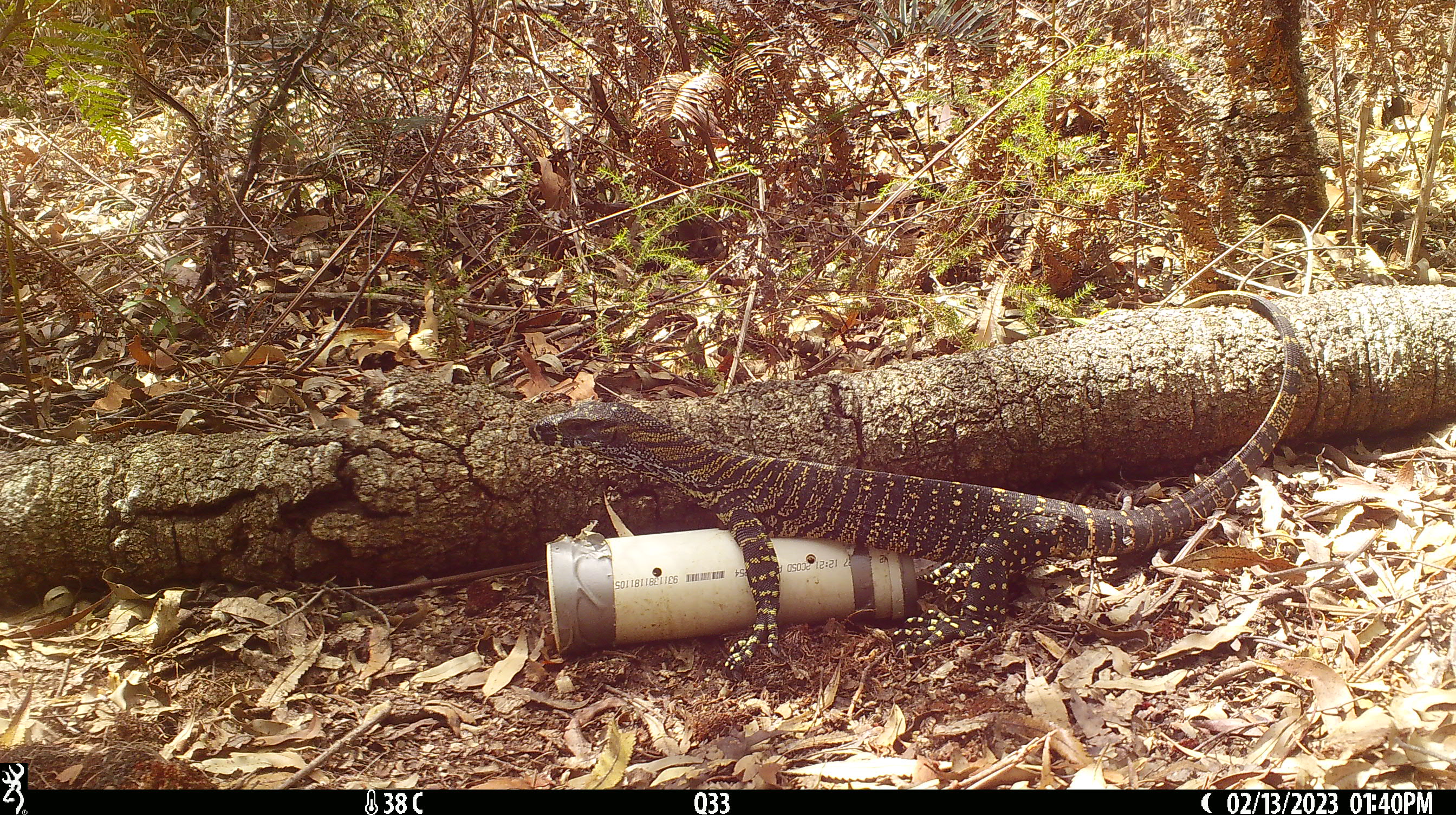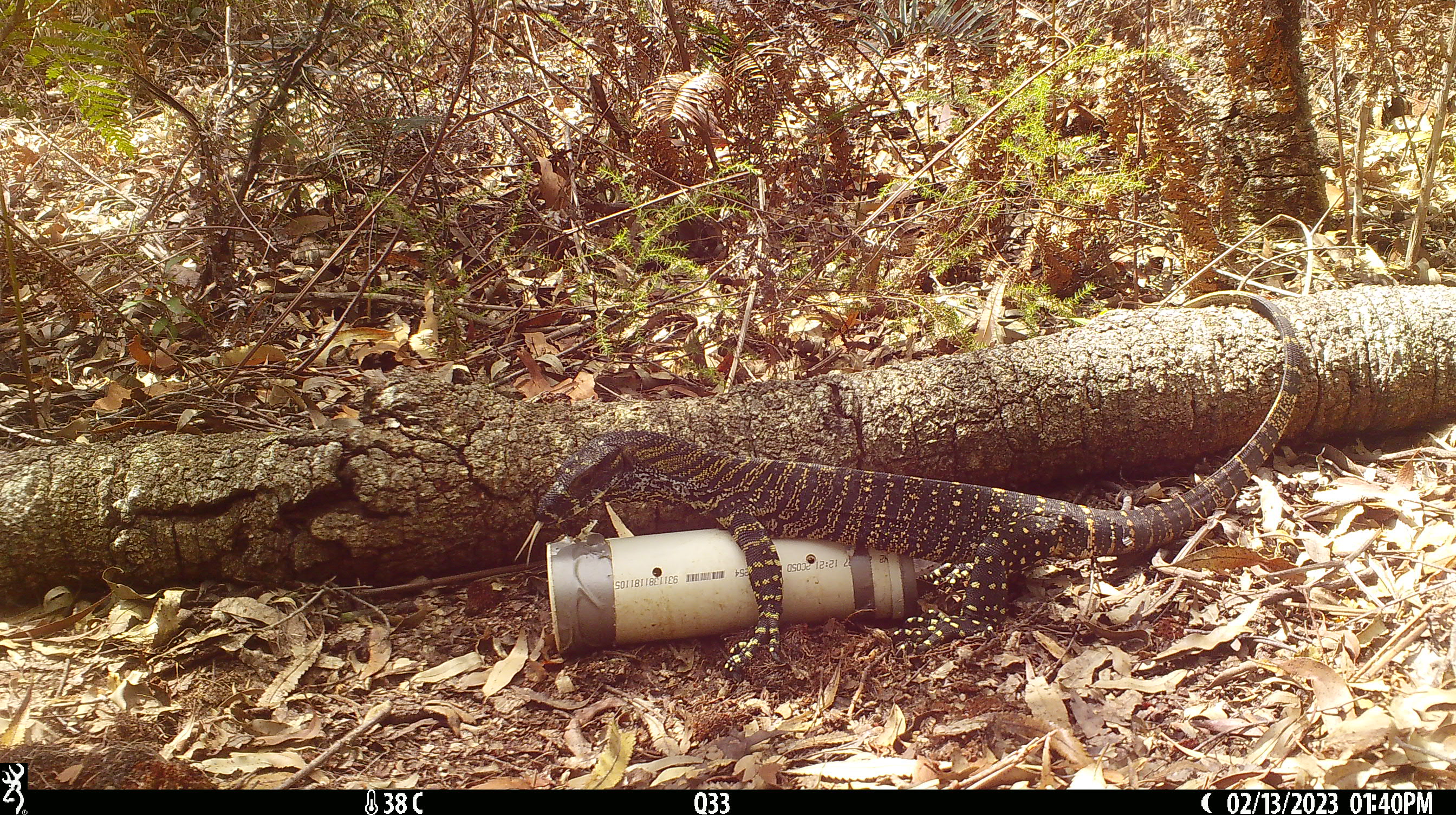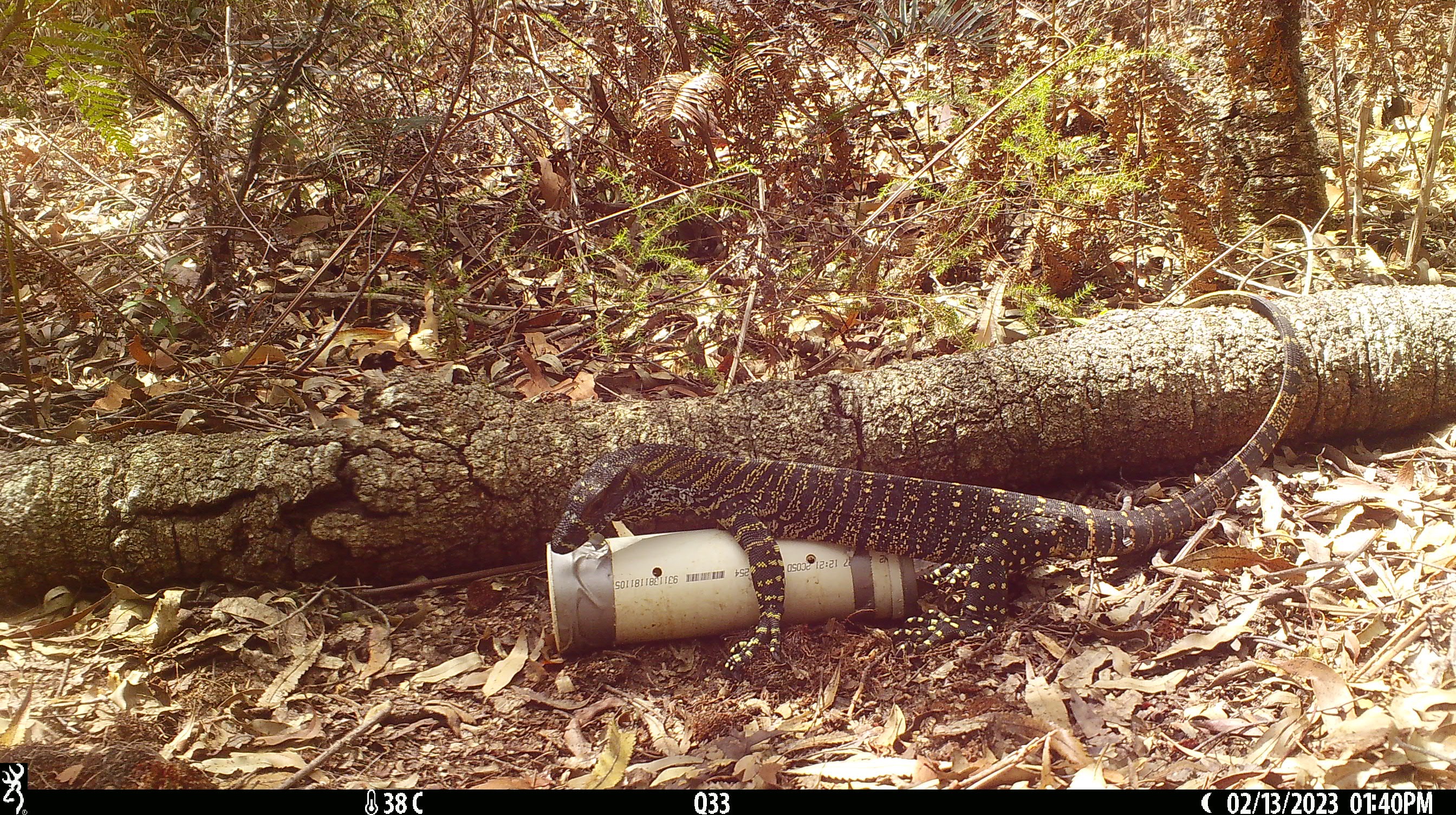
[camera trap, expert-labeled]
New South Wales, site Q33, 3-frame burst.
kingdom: Animalia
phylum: Chordata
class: Reptilia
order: Squamata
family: Varanidae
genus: Varanus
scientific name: Varanus varius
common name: lace monitor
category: goanna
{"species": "goanna (lace monitor) (Varanus varius)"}